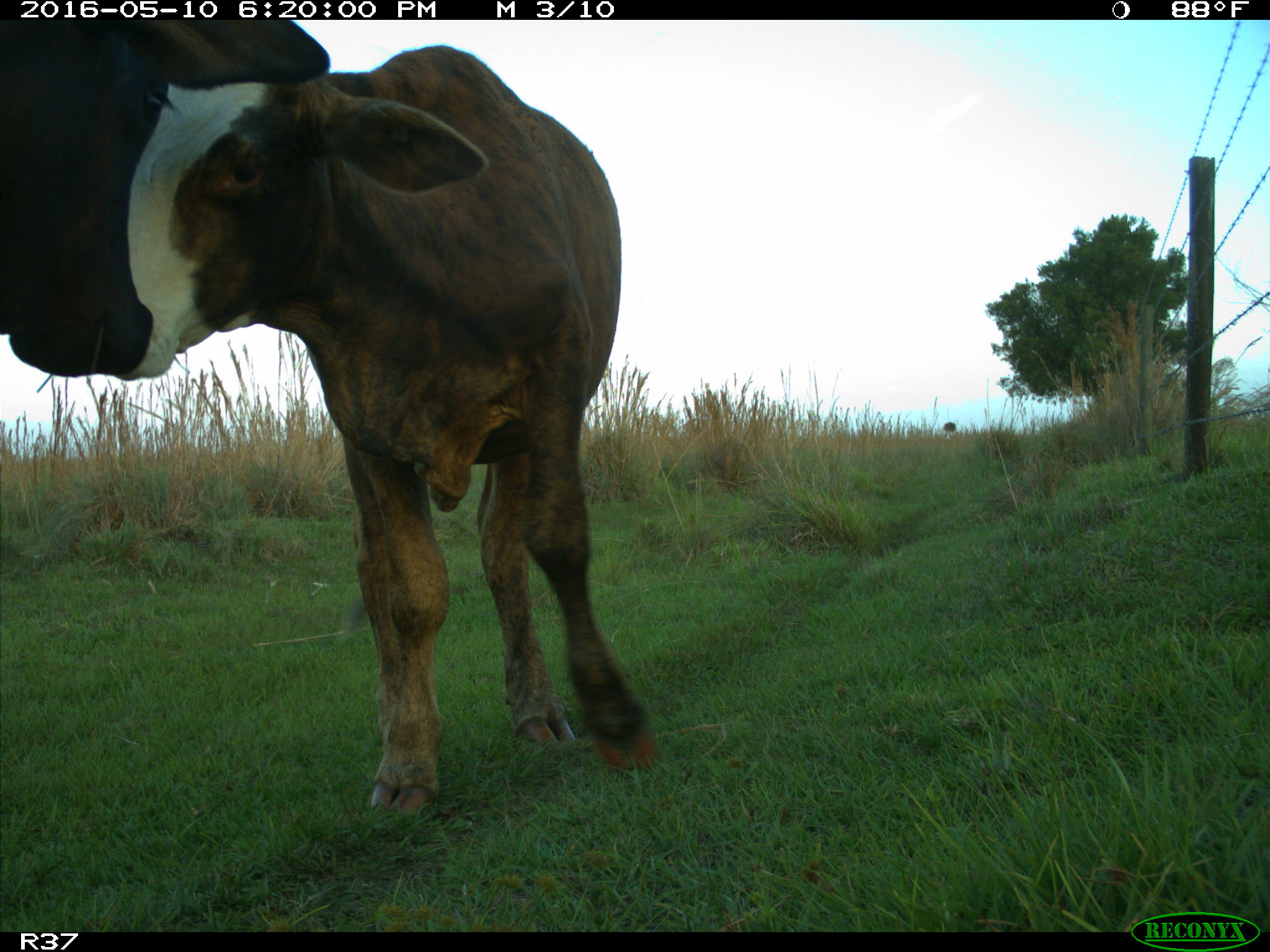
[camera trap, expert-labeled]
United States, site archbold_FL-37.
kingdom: Animalia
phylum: Chordata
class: Mammalia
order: Artiodactyla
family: Bovidae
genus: Bos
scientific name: Bos taurus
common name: domestic cow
Bos taurus (domestic cow).